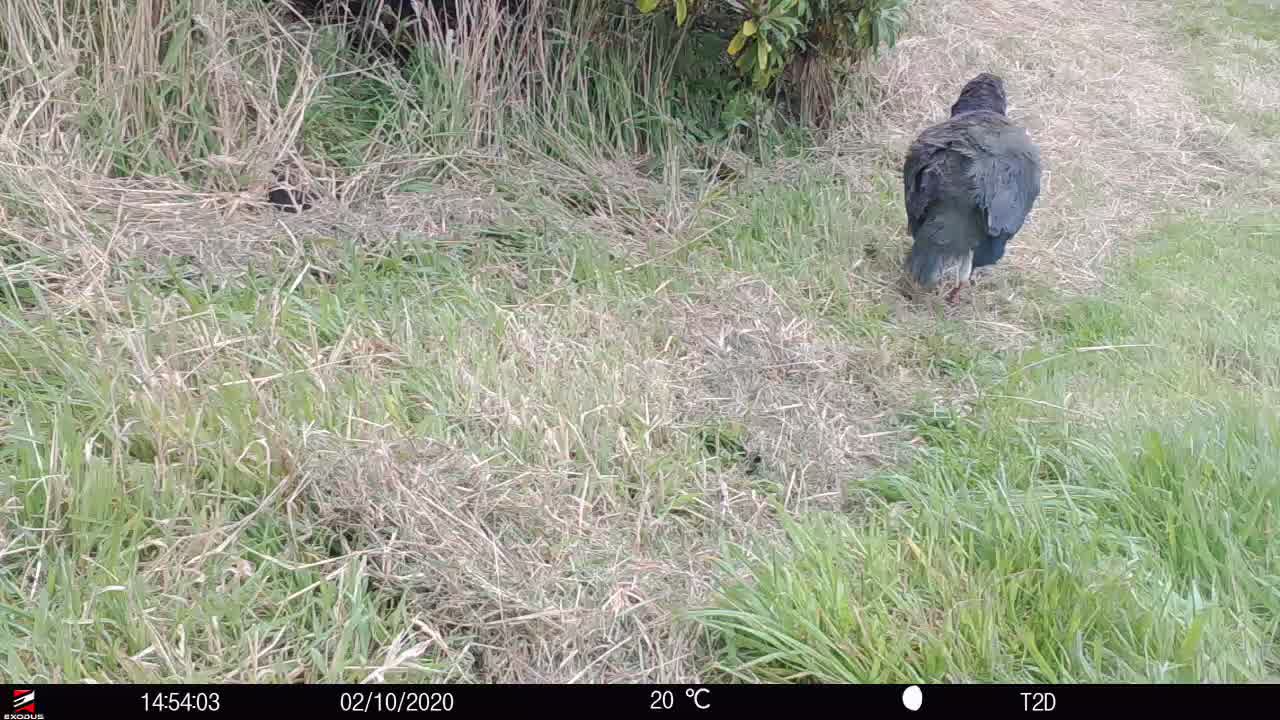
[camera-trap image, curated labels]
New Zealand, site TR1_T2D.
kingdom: Animalia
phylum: Chordata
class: Aves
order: Gruiformes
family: Rallidae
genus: Porphyrio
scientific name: Porphyrio mantelli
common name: takahe